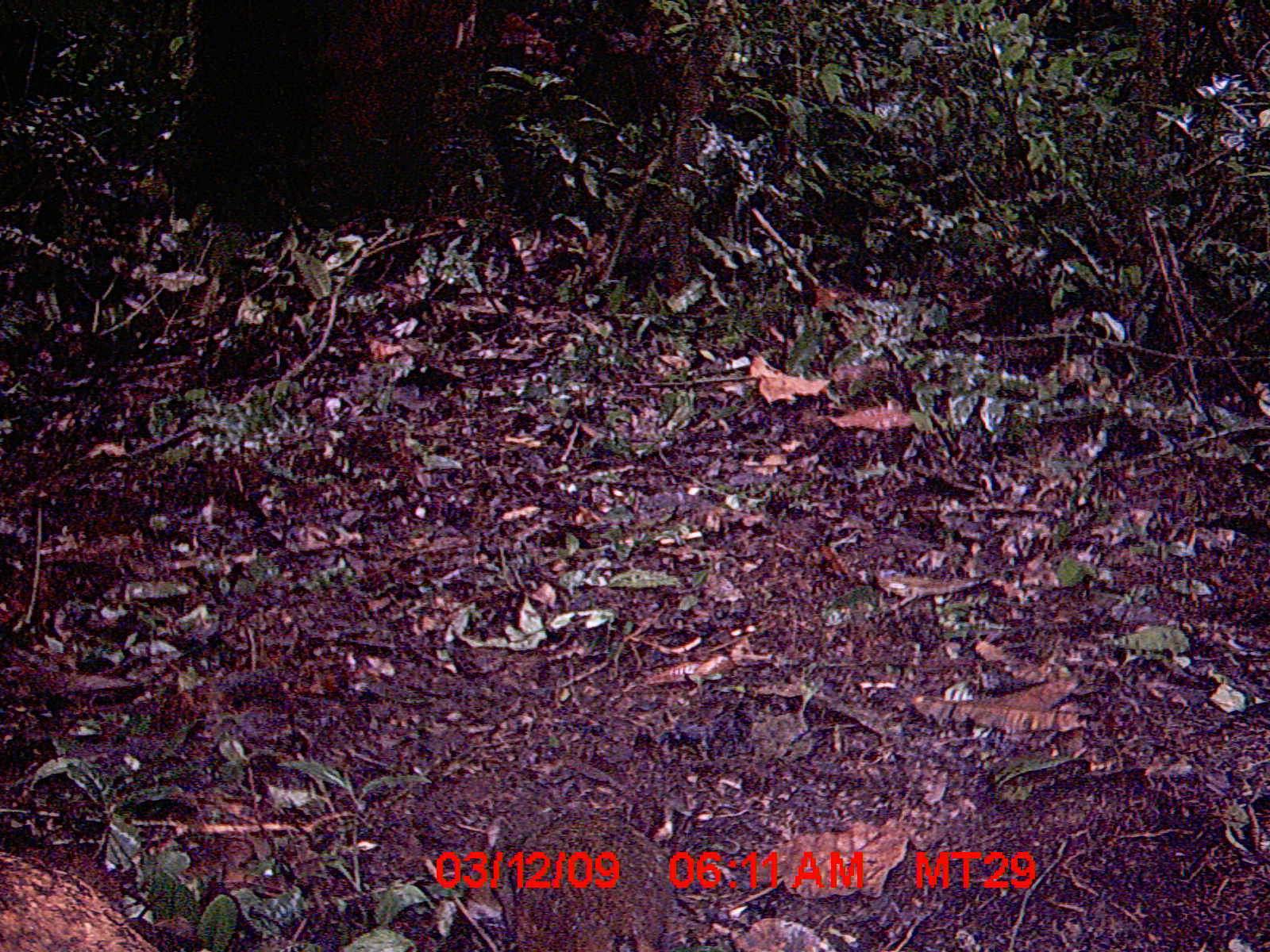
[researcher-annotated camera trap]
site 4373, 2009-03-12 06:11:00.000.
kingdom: Animalia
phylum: Chordata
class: Mammalia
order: Rodentia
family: Nesomyidae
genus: Nesomys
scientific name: Nesomys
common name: nesomys rodents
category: nesomys sp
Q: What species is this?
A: Nesomys sp (nesomys rodents) (Nesomys).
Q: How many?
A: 1.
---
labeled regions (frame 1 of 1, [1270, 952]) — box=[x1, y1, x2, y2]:
nesomys sp: box=[464, 798, 683, 951]